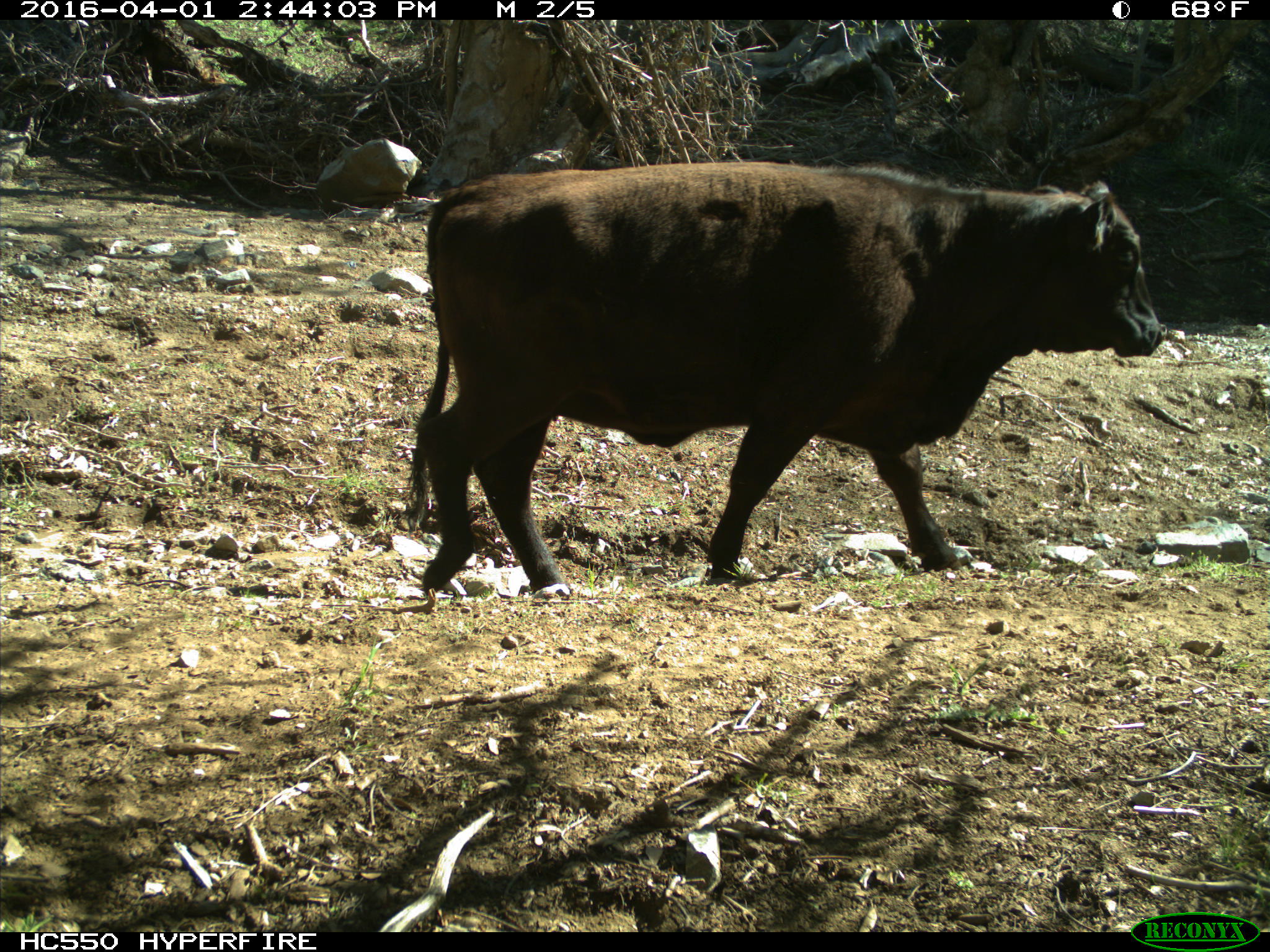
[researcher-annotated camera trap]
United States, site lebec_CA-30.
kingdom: Animalia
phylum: Chordata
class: Mammalia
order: Artiodactyla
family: Bovidae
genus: Bos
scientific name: Bos taurus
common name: domestic cow